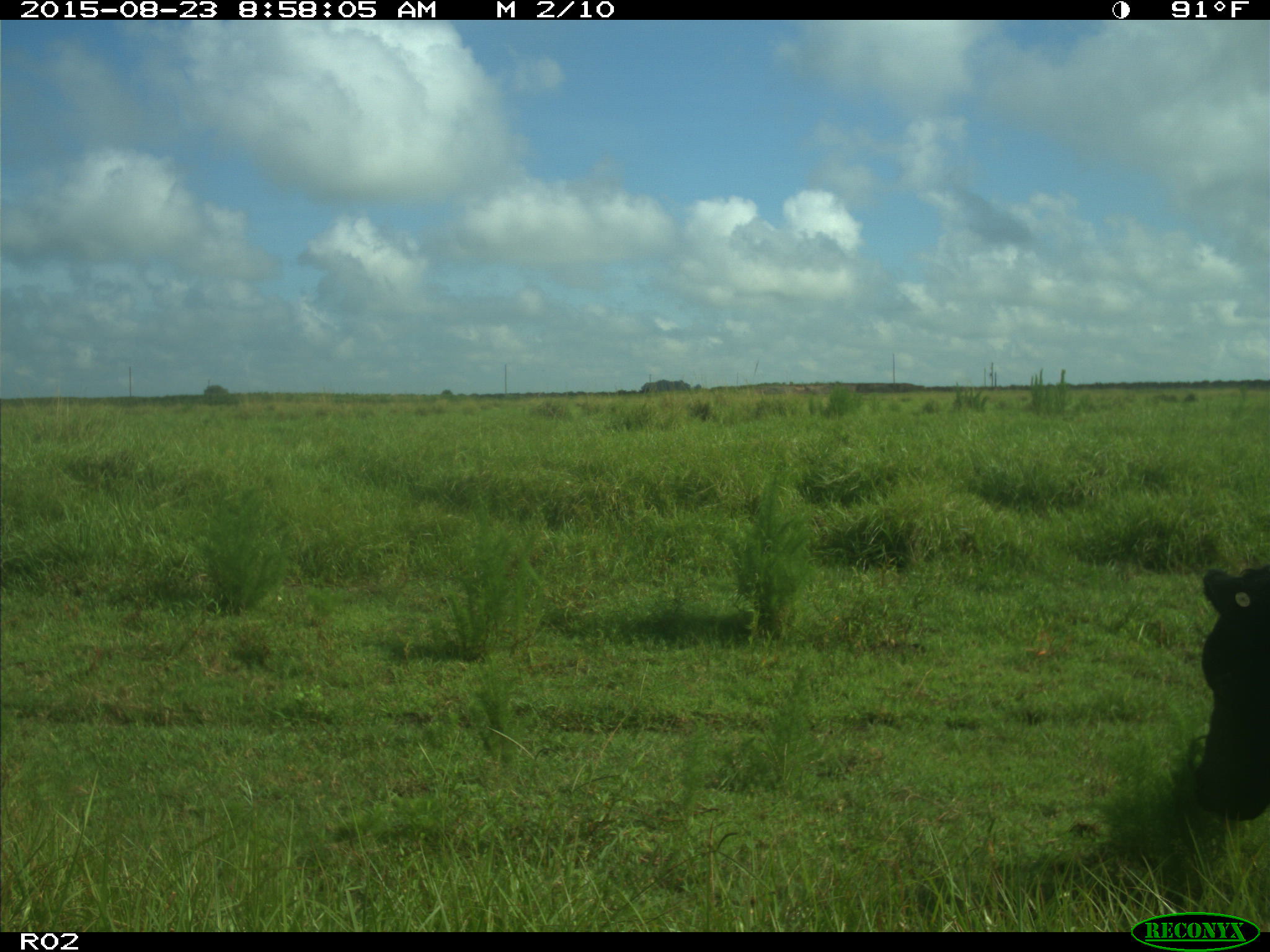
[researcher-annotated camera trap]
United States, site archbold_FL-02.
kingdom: Animalia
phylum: Chordata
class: Mammalia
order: Artiodactyla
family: Bovidae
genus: Bos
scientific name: Bos taurus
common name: domestic cow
Bos taurus (domestic cow).